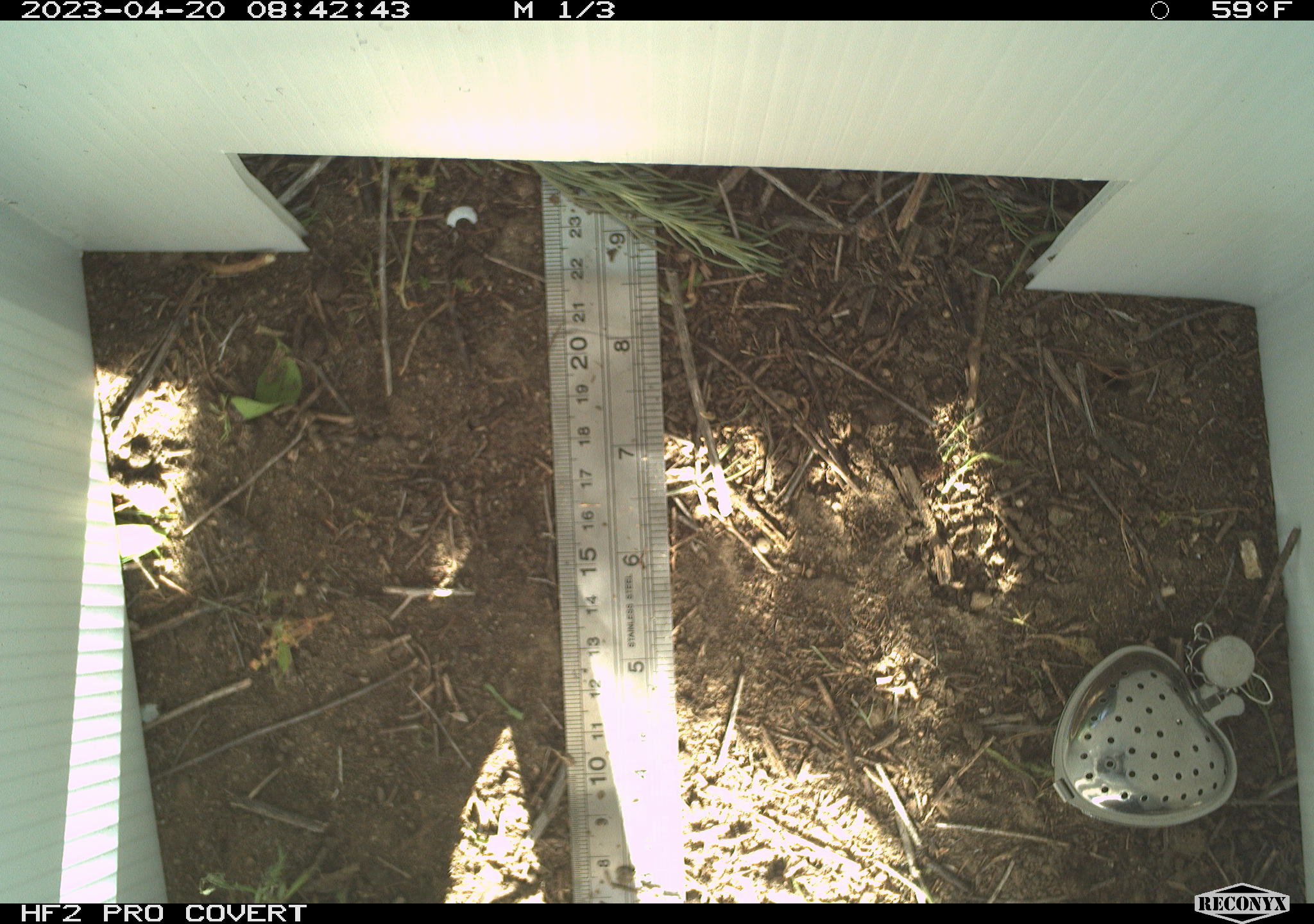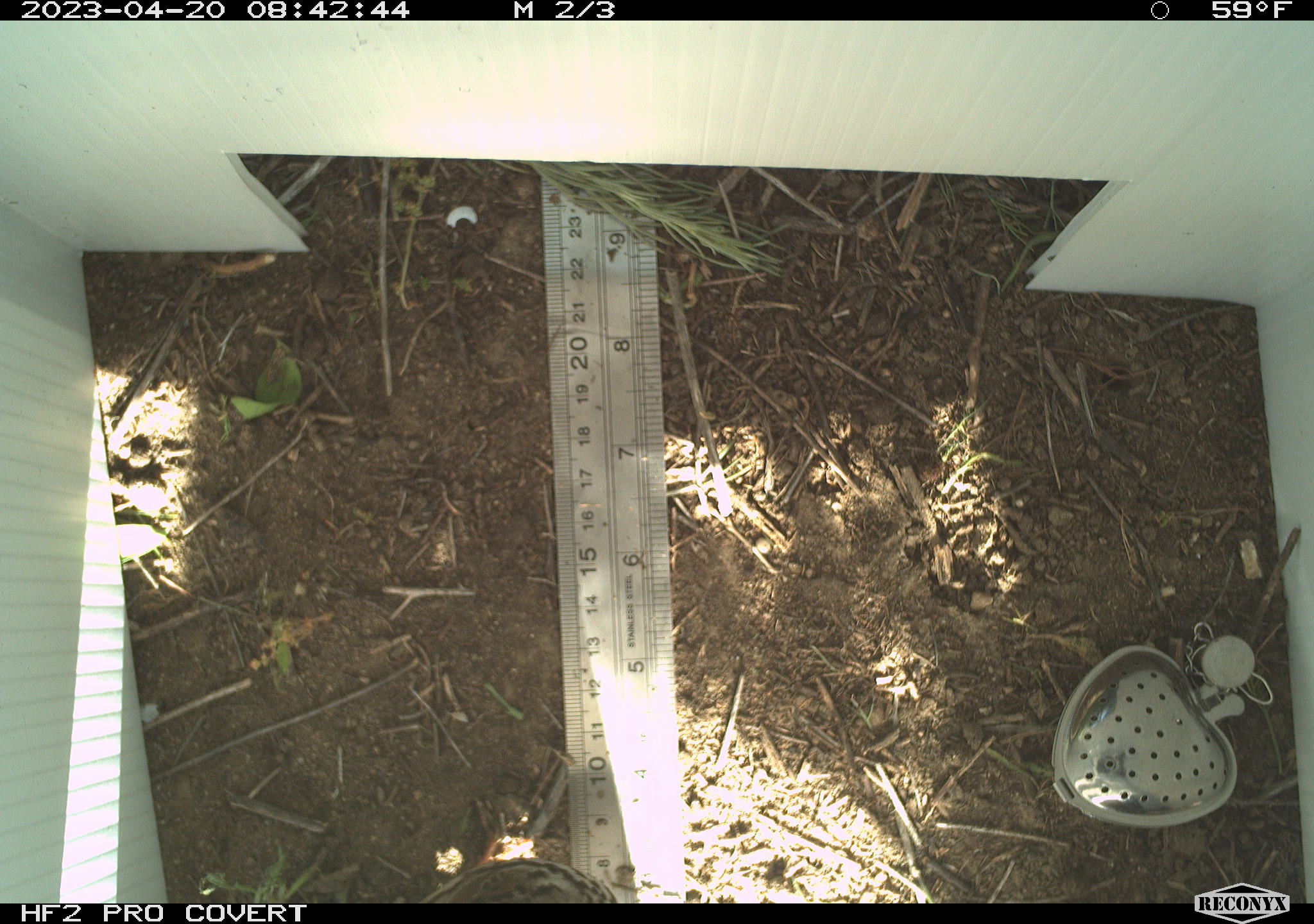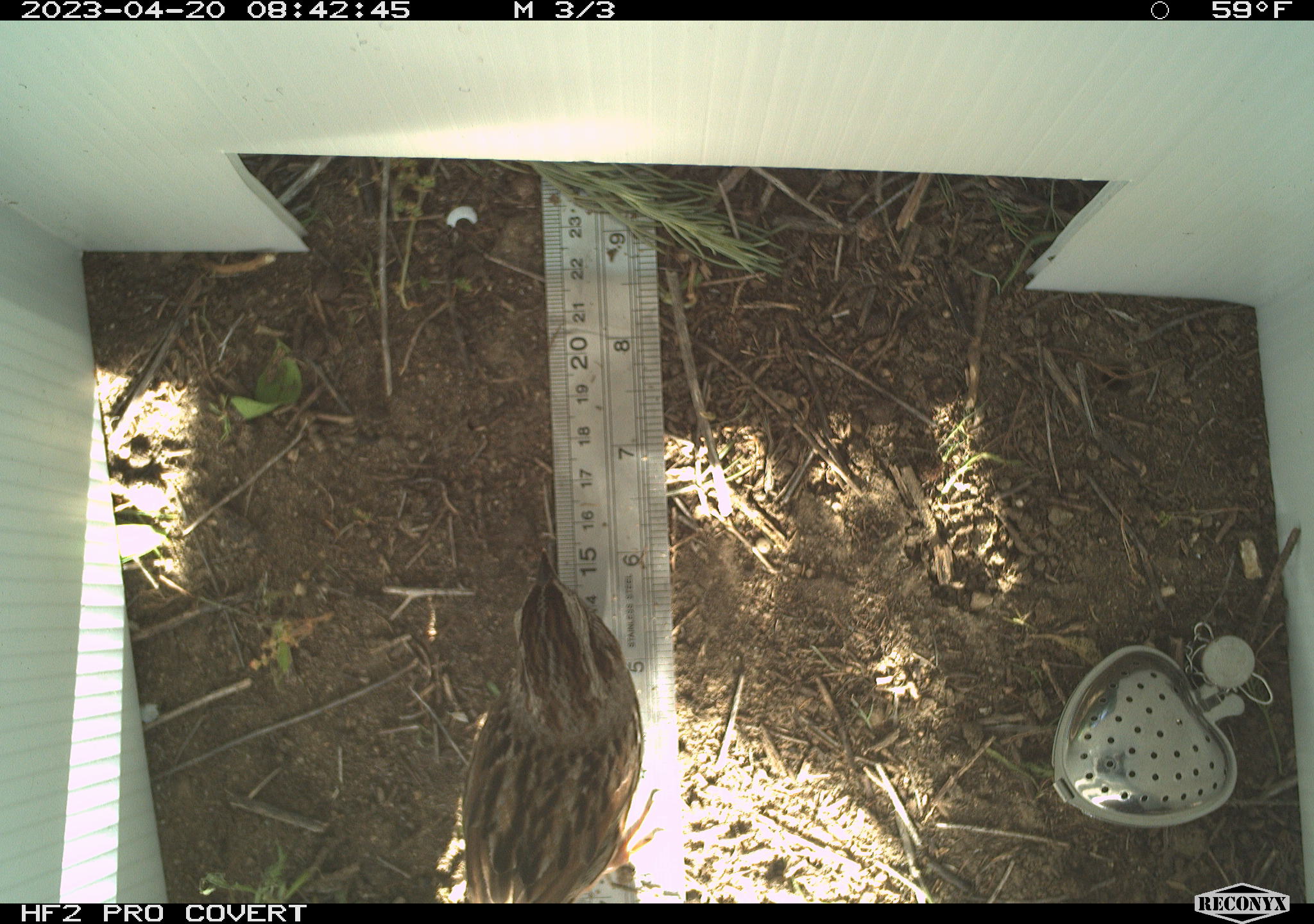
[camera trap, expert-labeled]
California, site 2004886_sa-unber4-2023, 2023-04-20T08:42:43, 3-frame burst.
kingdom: Animalia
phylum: Chordata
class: Aves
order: Passeriformes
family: Passerellidae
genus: Melospiza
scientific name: Melospiza melodia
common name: song sparrow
Song sparrow (Melospiza melodia).